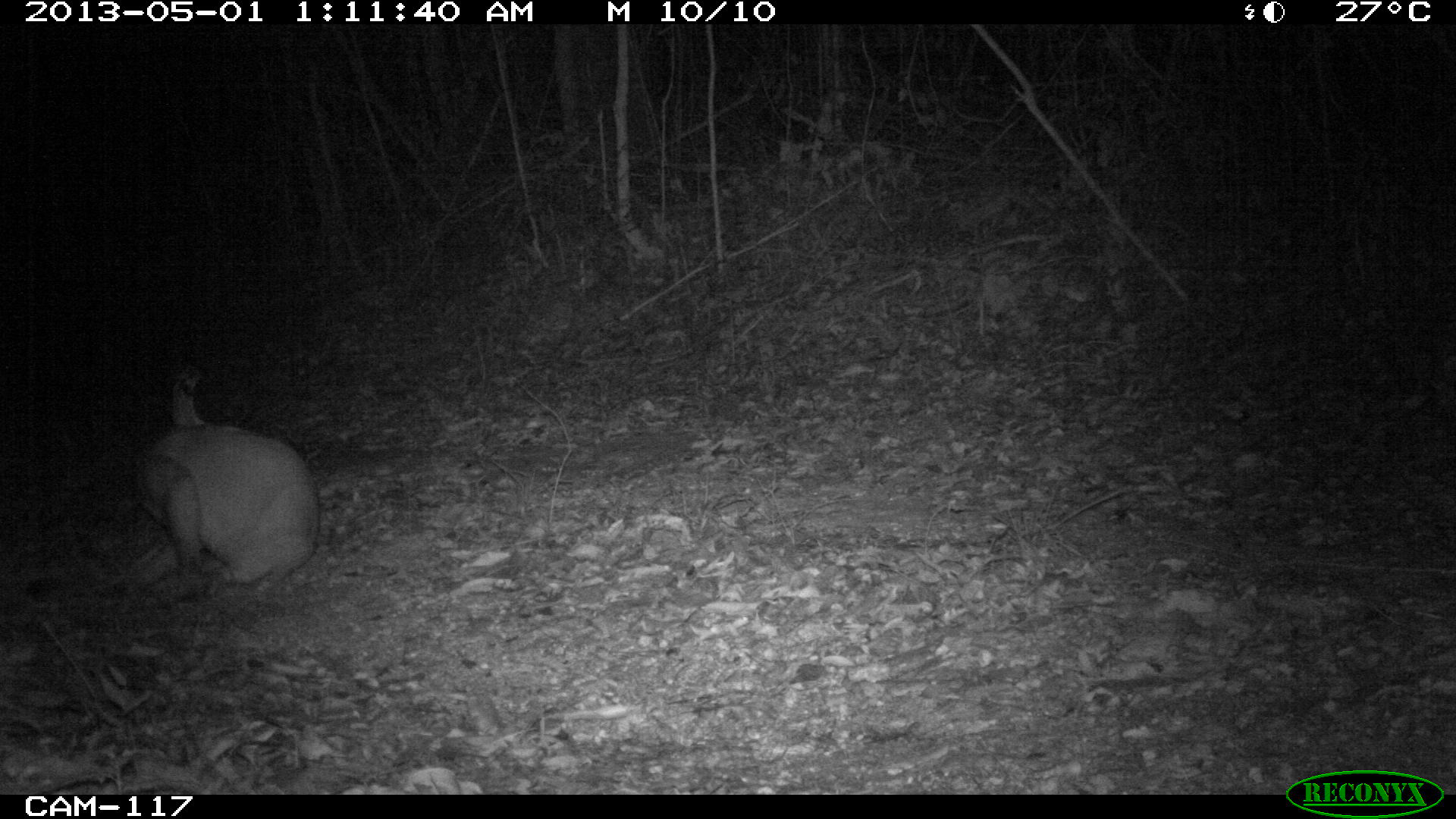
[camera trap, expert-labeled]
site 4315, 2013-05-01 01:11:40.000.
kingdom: Animalia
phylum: Chordata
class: Mammalia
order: Carnivora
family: Felidae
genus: Puma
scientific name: Puma concolor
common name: mountain lion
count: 1